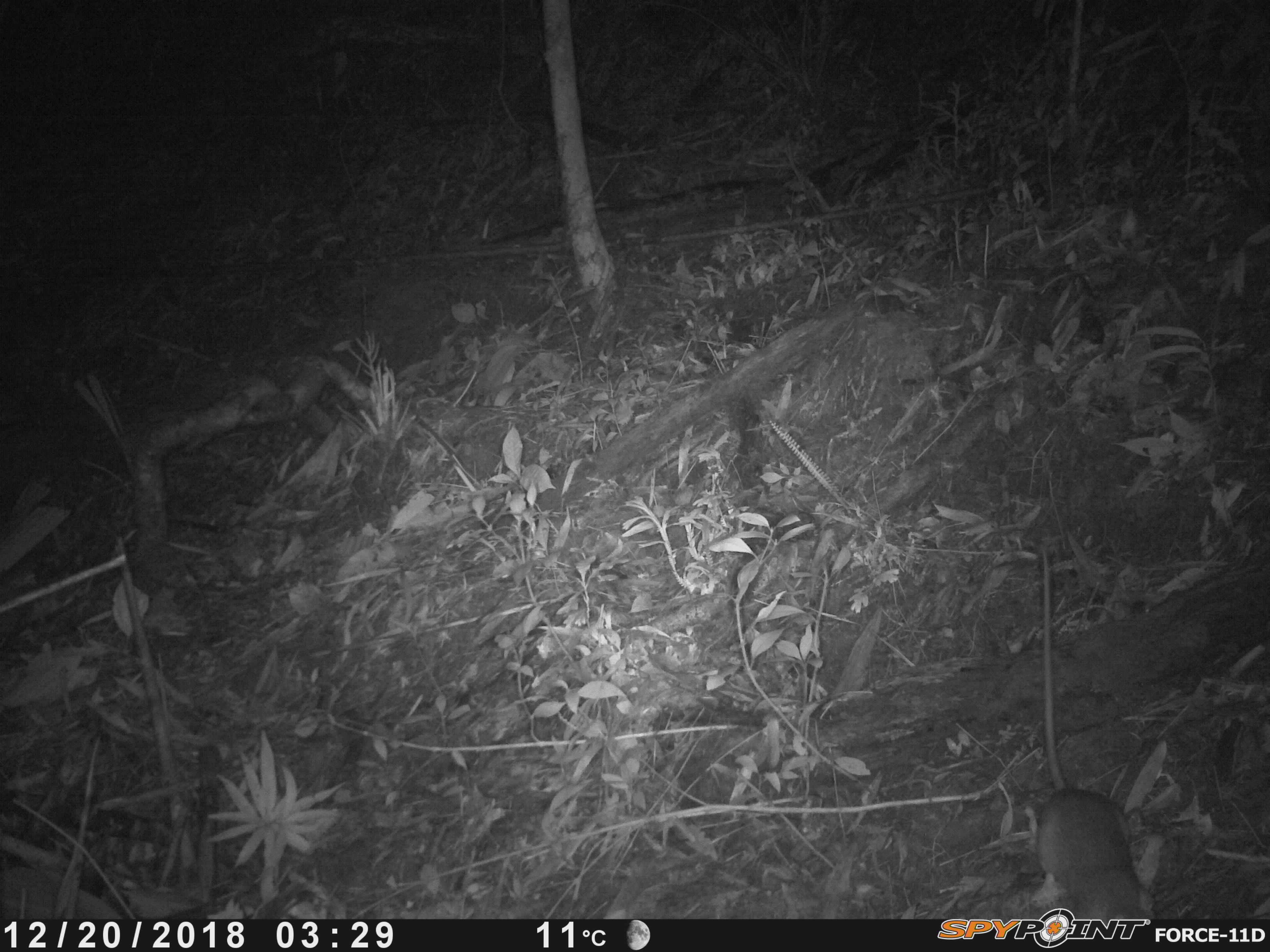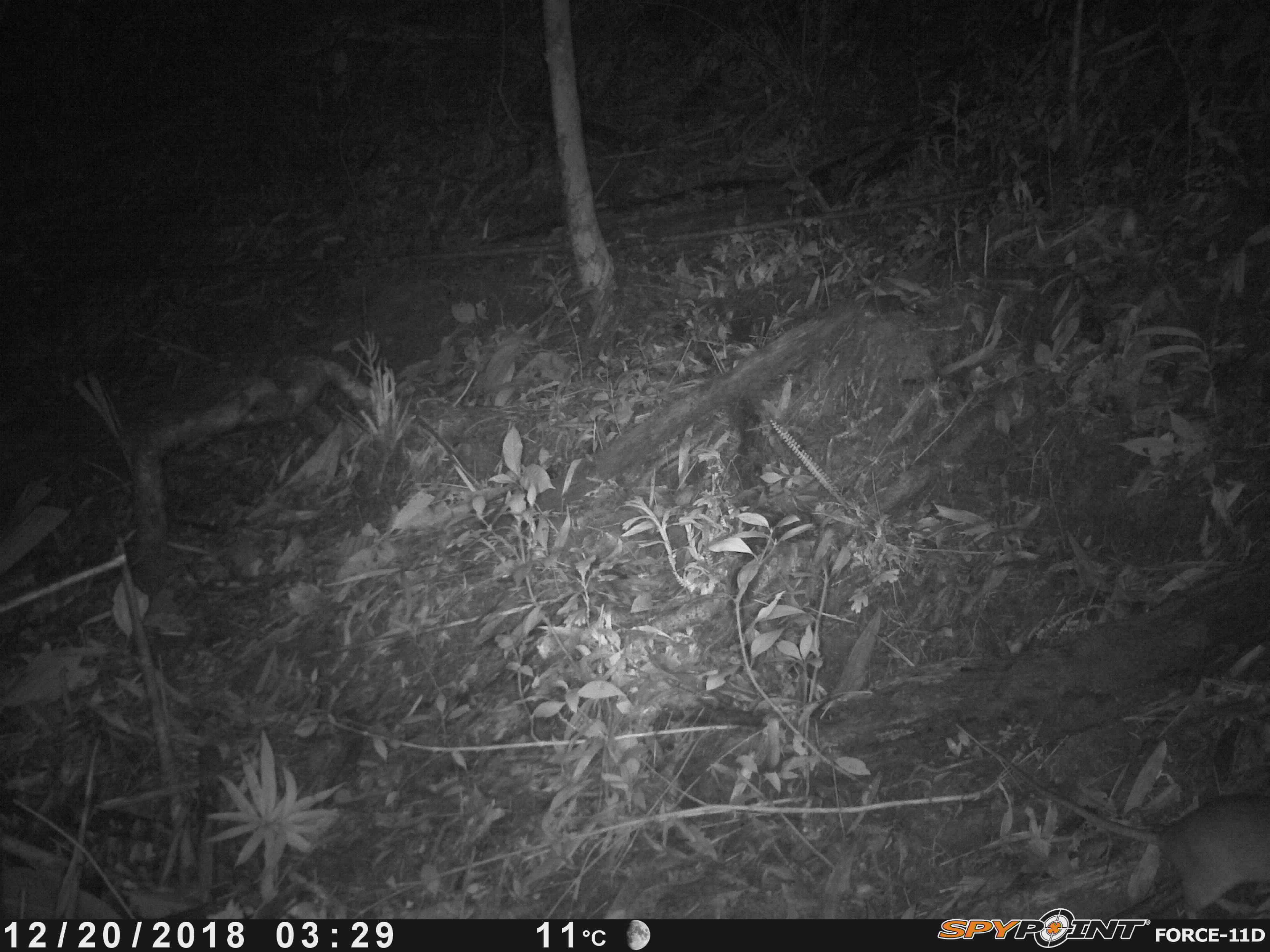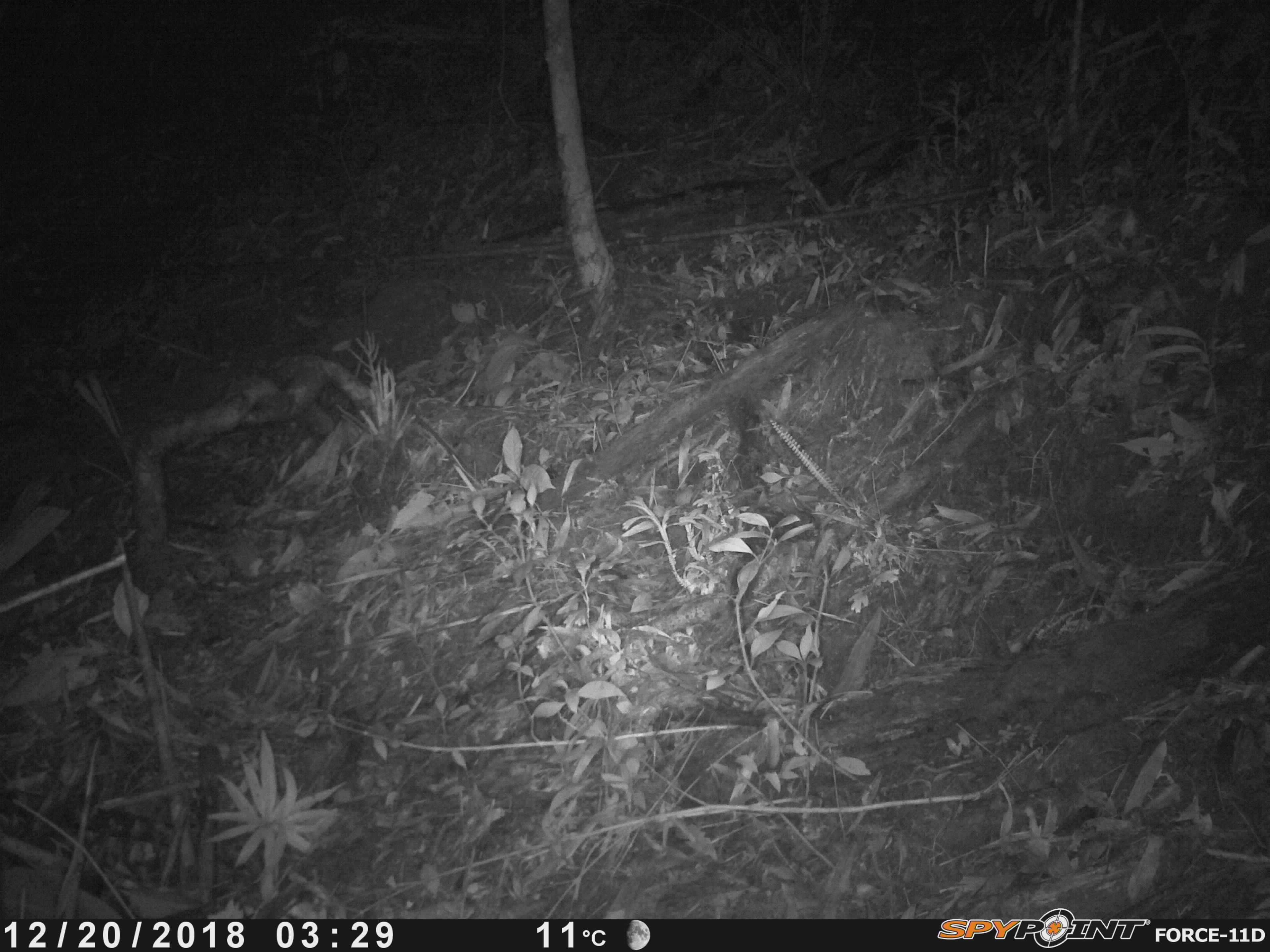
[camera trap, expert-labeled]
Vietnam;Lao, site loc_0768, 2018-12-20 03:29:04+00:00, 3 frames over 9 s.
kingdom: Animalia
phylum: Chordata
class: Mammalia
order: Rodentia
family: Muridae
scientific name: Muridae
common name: old-world mice and rats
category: unidentified murid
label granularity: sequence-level